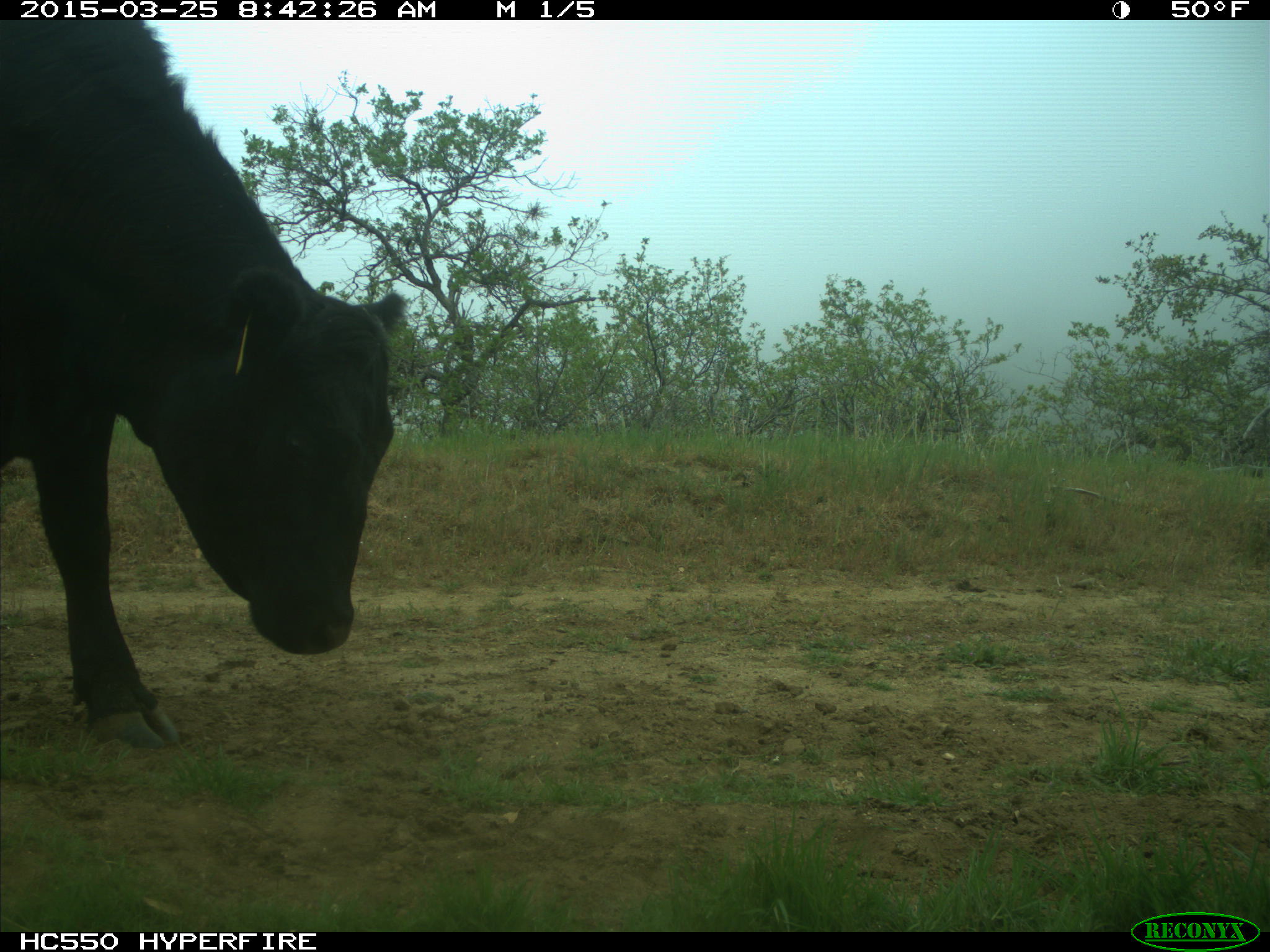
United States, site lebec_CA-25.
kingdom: Animalia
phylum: Chordata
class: Mammalia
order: Artiodactyla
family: Bovidae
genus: Bos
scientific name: Bos taurus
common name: domestic cow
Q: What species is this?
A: Bos taurus (domestic cow).